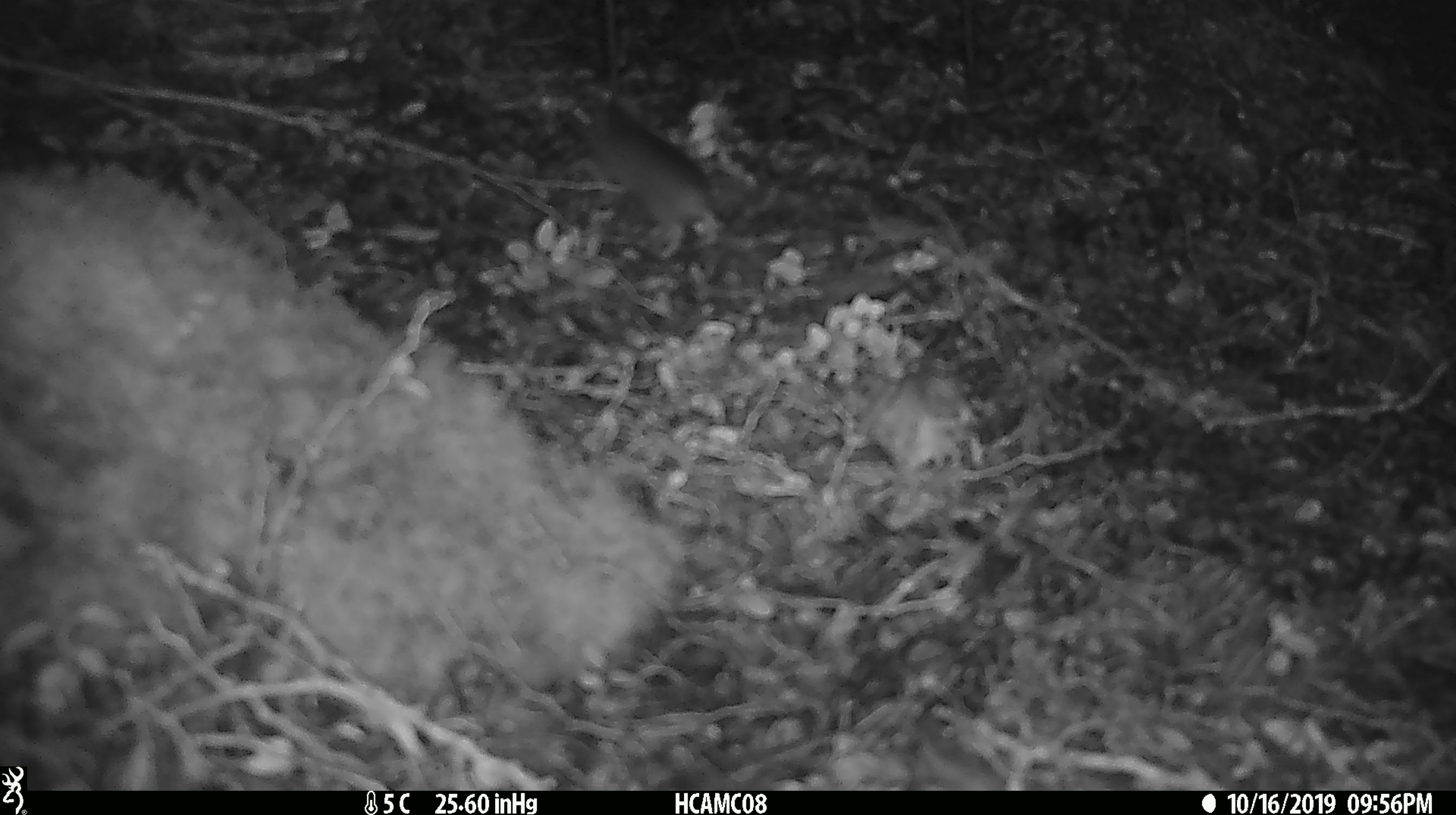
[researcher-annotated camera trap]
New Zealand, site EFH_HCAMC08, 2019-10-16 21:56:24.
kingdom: Animalia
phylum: Chordata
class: Mammalia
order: Rodentia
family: Muridae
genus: Mus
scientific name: Mus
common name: mouse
Mouse (Mus).